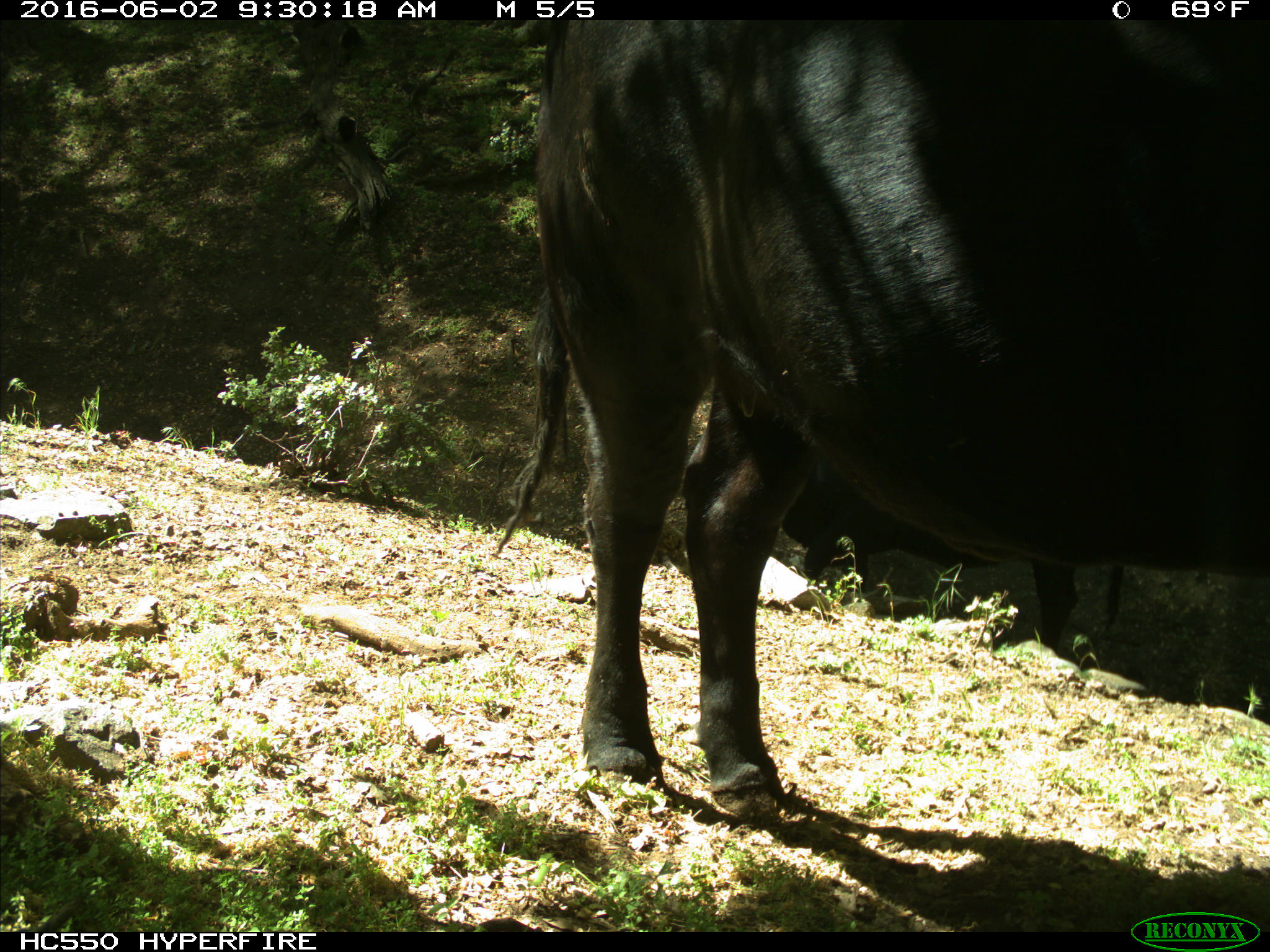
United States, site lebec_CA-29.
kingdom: Animalia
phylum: Chordata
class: Mammalia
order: Artiodactyla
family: Bovidae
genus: Bos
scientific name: Bos taurus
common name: domestic cow